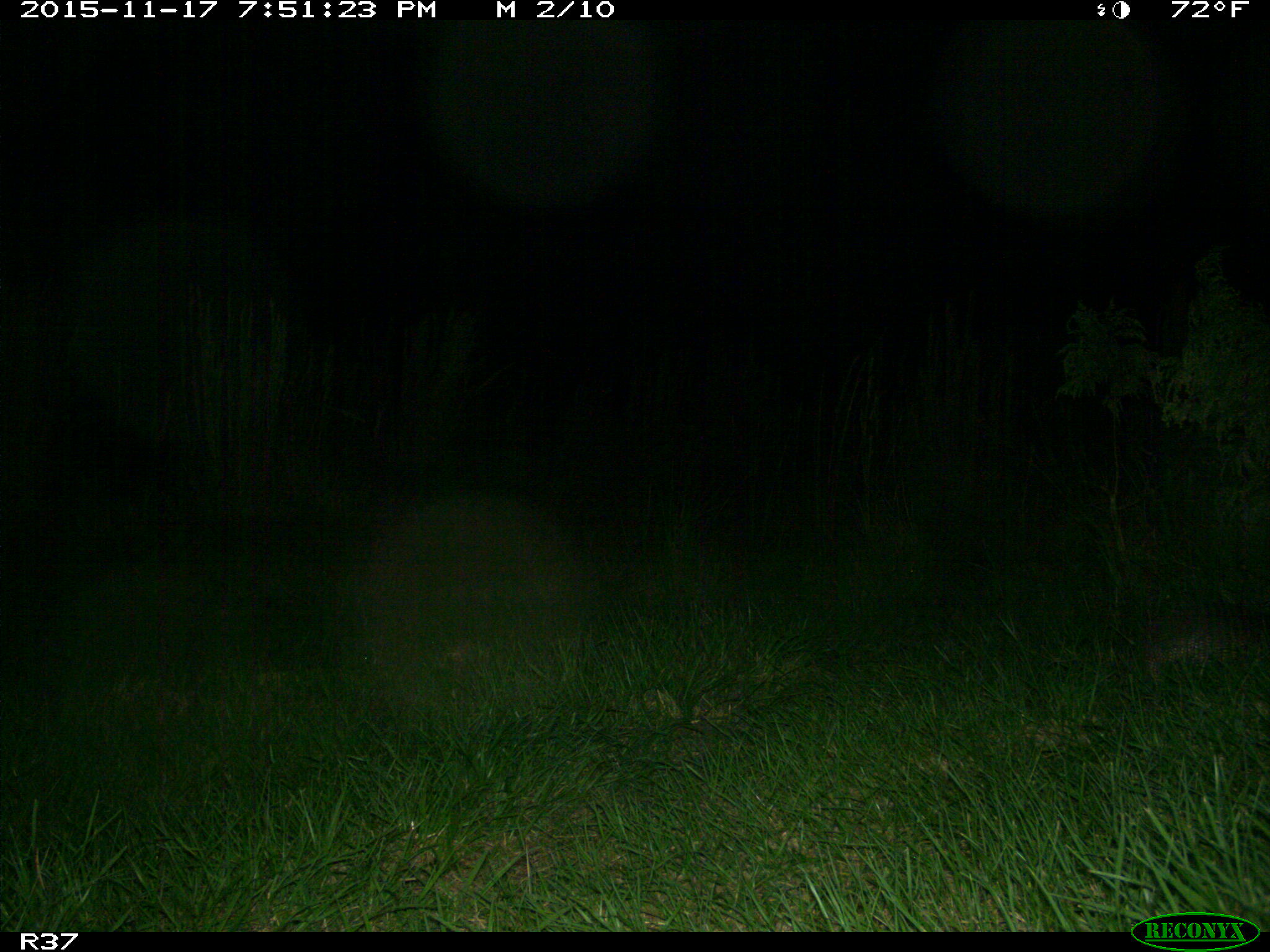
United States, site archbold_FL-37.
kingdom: Animalia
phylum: Chordata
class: Mammalia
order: Cingulata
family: Dasypodidae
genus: Dasypus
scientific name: Dasypus novemcinctus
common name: nine-banded armadillo